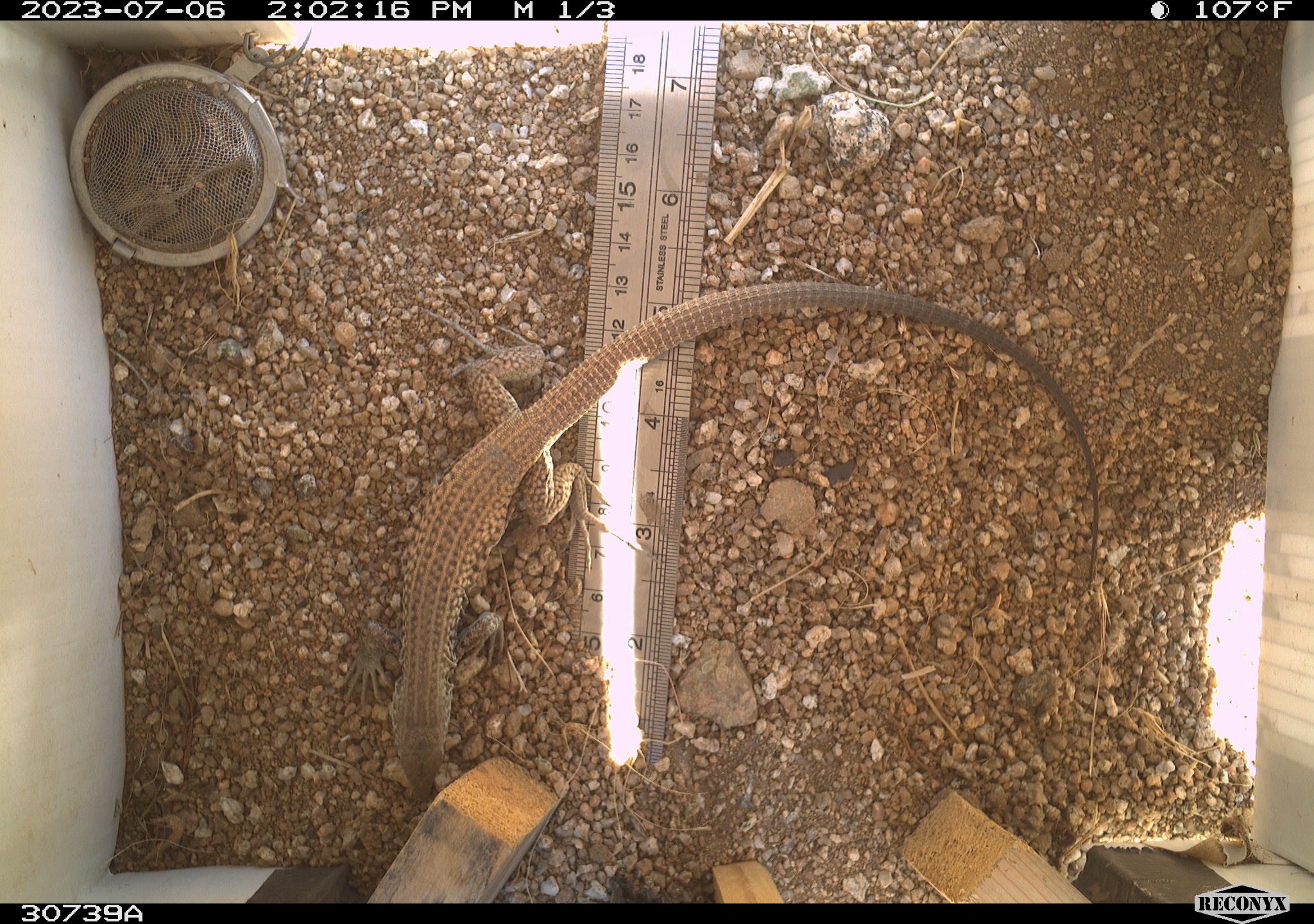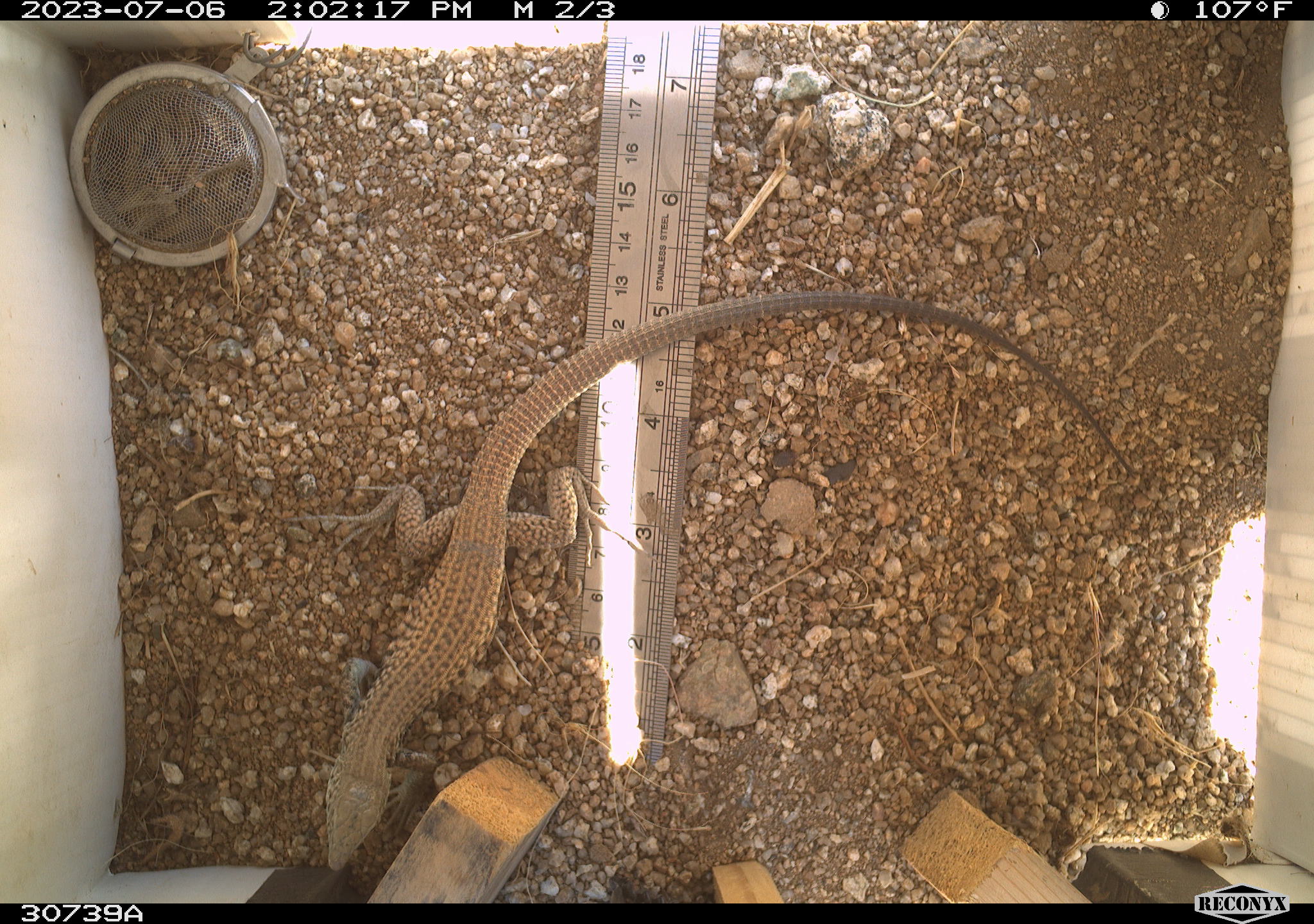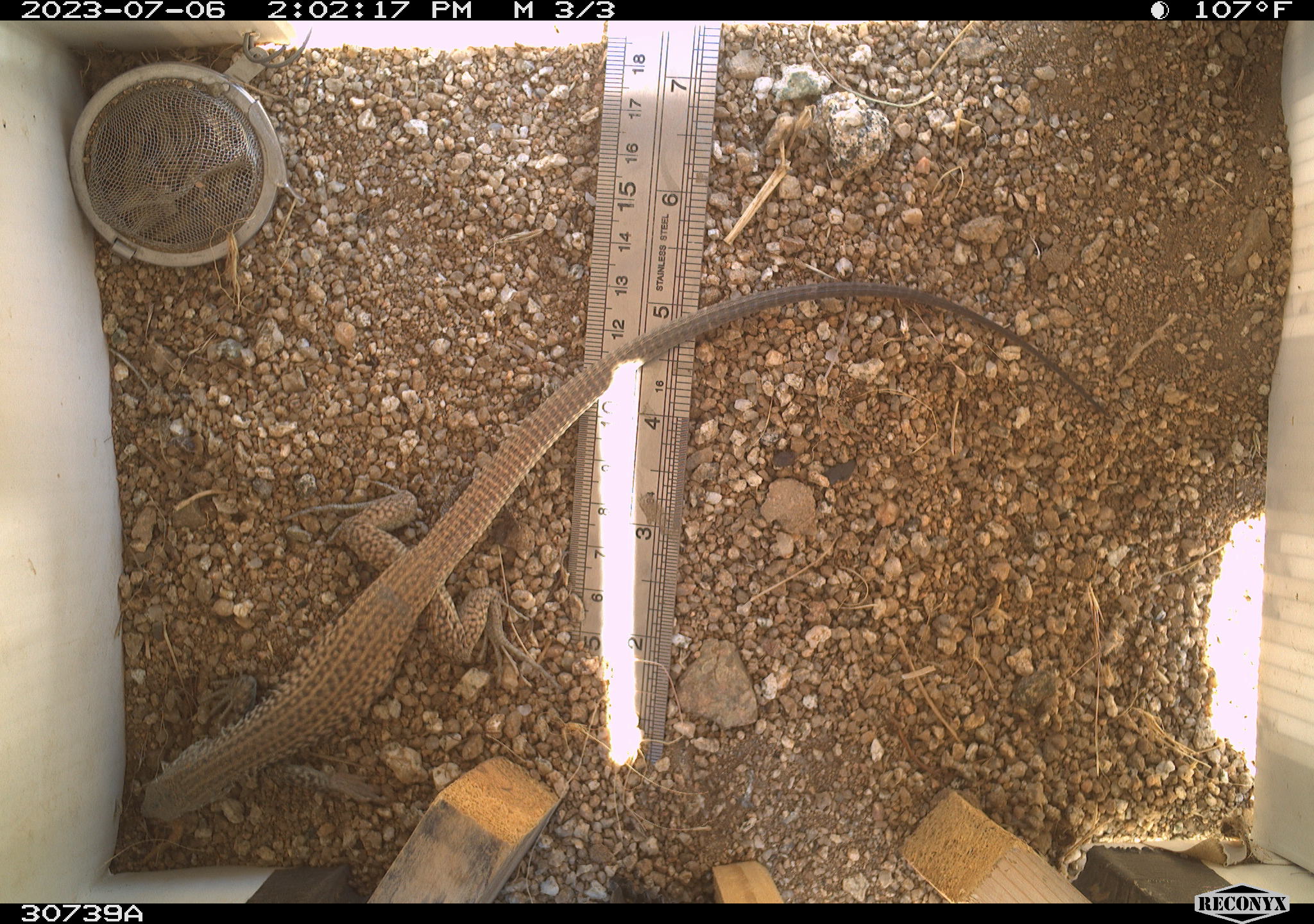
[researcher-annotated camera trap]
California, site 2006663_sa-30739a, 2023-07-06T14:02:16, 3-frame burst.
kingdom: Animalia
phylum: Chordata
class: Reptilia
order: Squamata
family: Teiidae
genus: Aspidoscelis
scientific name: Aspidoscelis tigris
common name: western whiptail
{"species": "western whiptail (Aspidoscelis tigris)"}